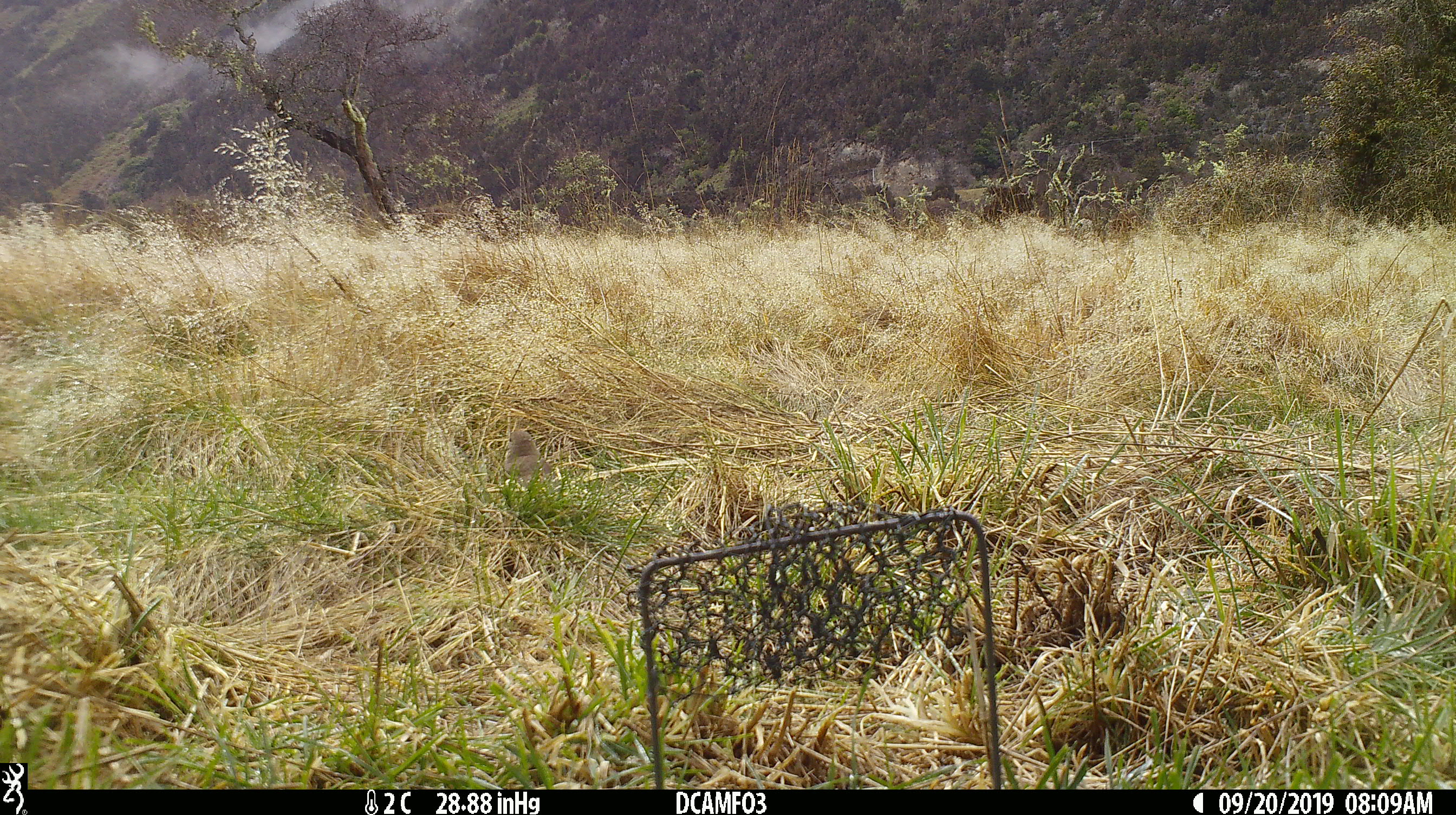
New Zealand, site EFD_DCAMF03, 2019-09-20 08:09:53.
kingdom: Animalia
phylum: Chordata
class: Aves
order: Passeriformes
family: Turdidae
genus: Turdus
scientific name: Turdus philomelos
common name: song thrush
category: thrush